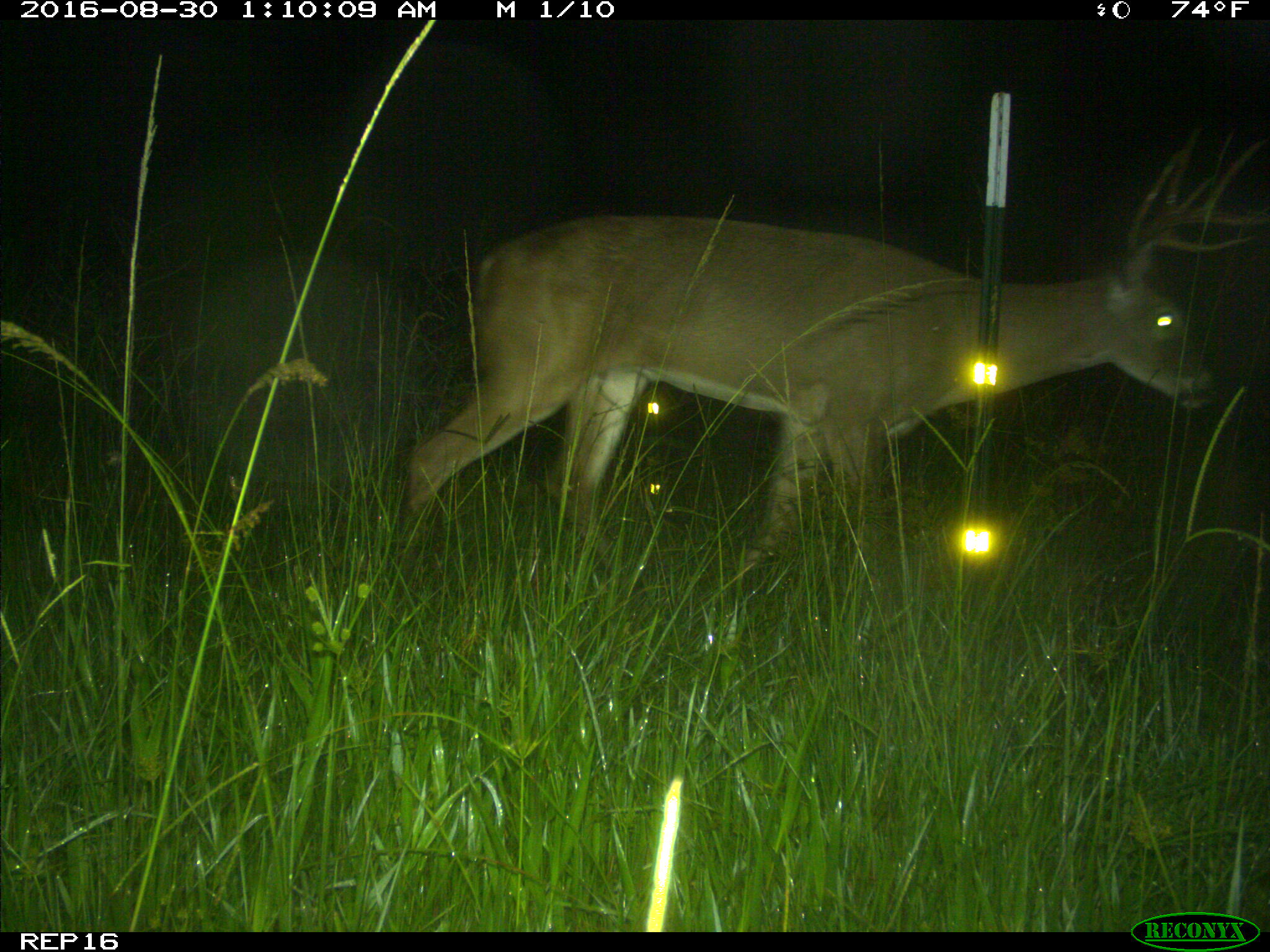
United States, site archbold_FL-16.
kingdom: Animalia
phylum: Chordata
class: Mammalia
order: Artiodactyla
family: Cervidae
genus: Odocoileus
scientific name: Odocoileus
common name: deer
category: unidentified deer